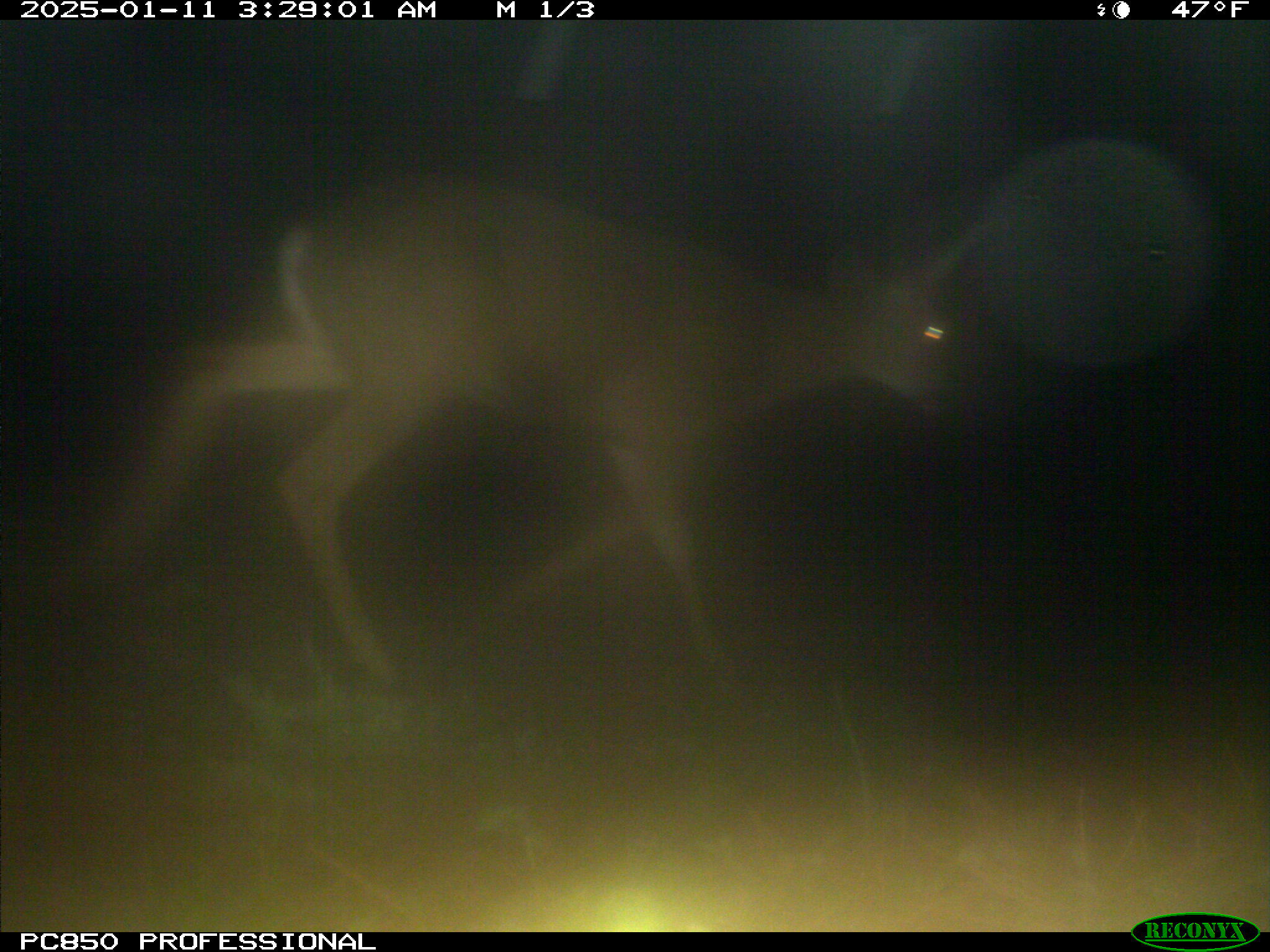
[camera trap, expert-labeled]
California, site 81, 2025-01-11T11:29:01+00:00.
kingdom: Animalia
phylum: Chordata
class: Mammalia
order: Artiodactyla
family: Cervidae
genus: Odocoileus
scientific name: Odocoileus hemionus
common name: mule deer